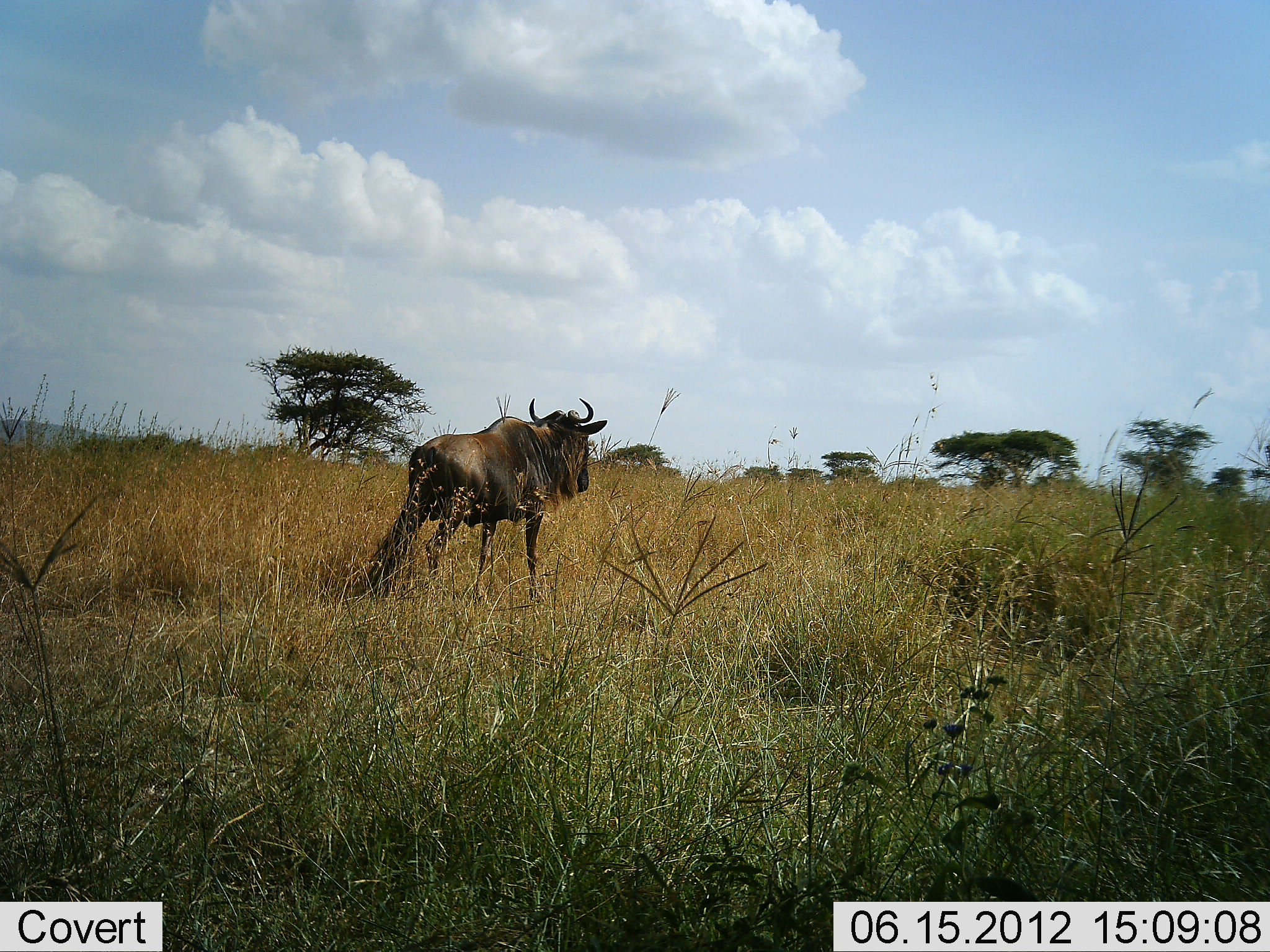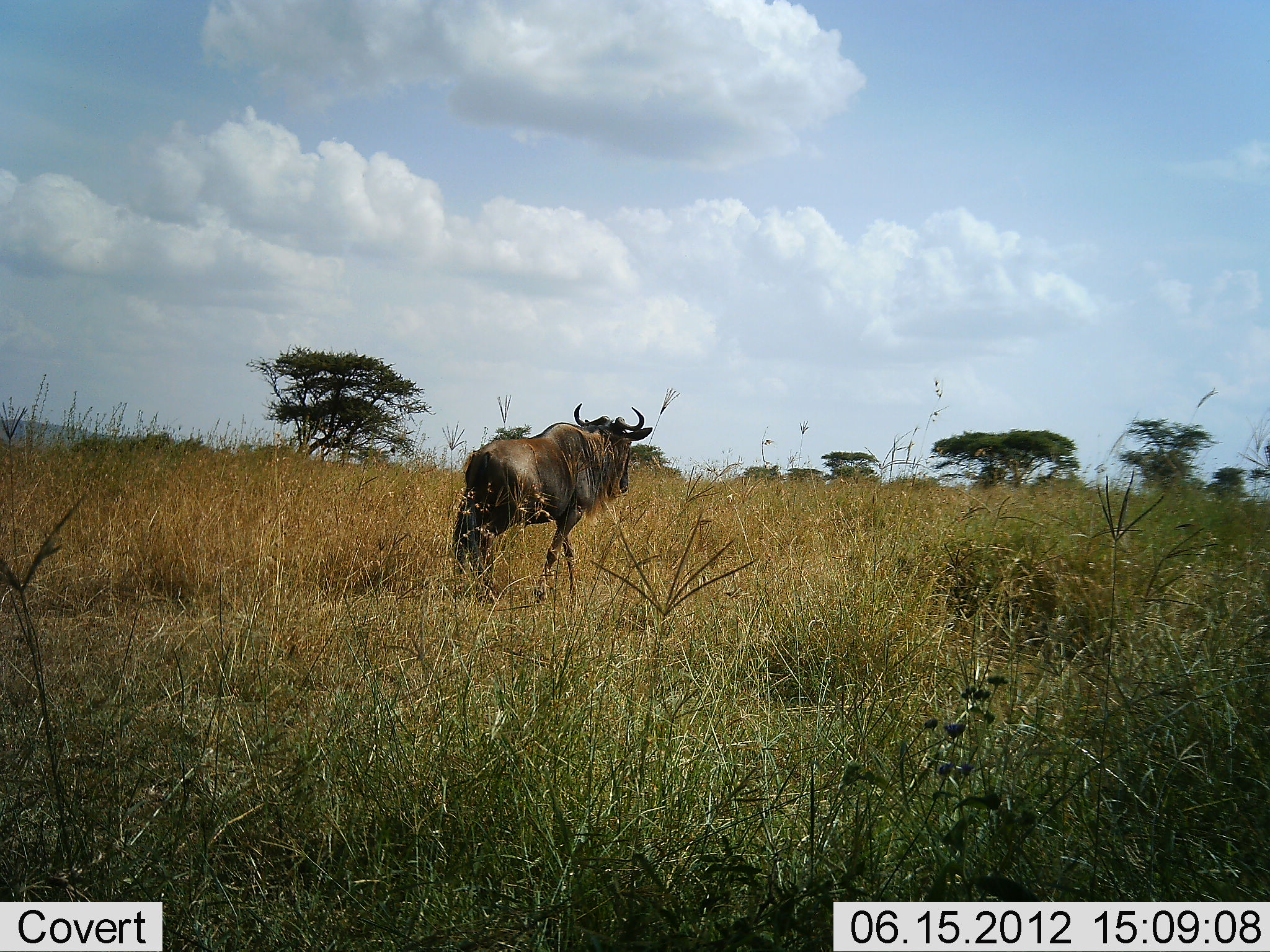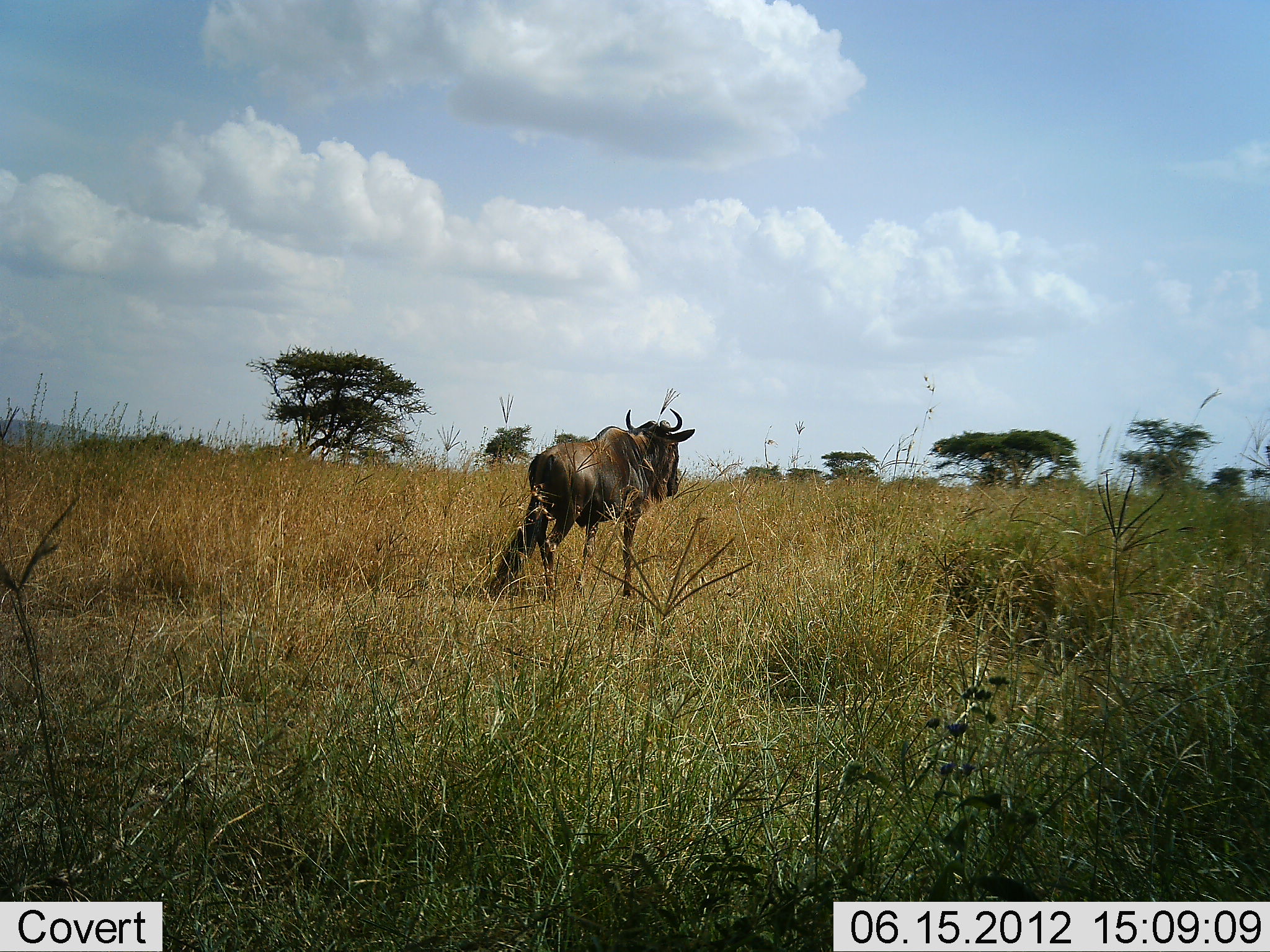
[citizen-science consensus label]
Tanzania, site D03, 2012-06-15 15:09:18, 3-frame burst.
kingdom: Animalia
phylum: Chordata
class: Mammalia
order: Artiodactyla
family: Bovidae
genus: Connochaetes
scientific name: Connochaetes taurinus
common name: blue wildebeest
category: wildebeest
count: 1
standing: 0%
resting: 0%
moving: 100%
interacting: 0%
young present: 0%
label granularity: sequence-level